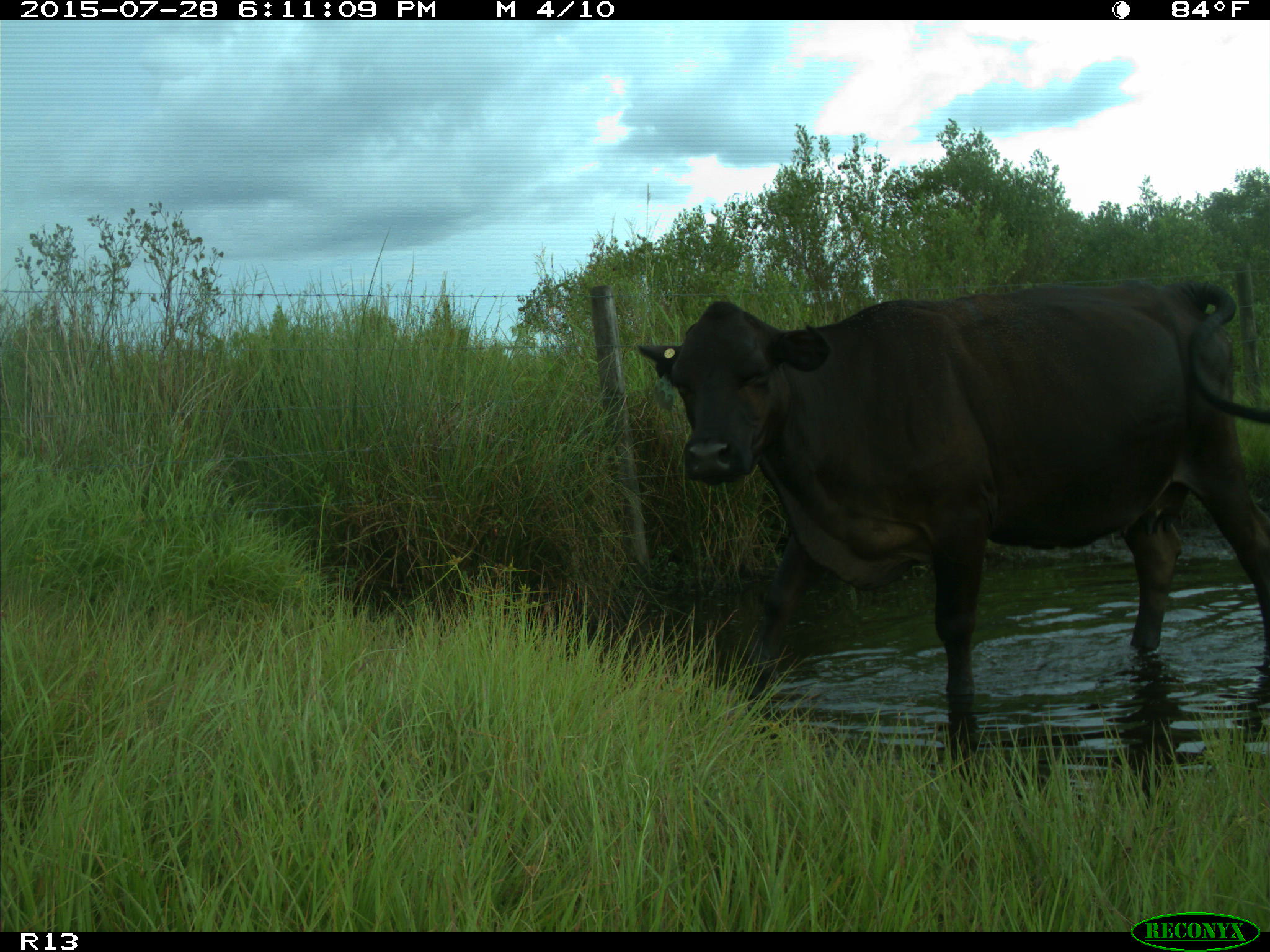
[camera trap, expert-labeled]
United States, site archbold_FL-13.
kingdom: Animalia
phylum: Chordata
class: Mammalia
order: Artiodactyla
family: Bovidae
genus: Bos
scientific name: Bos taurus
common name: domestic cow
Bos taurus (domestic cow).